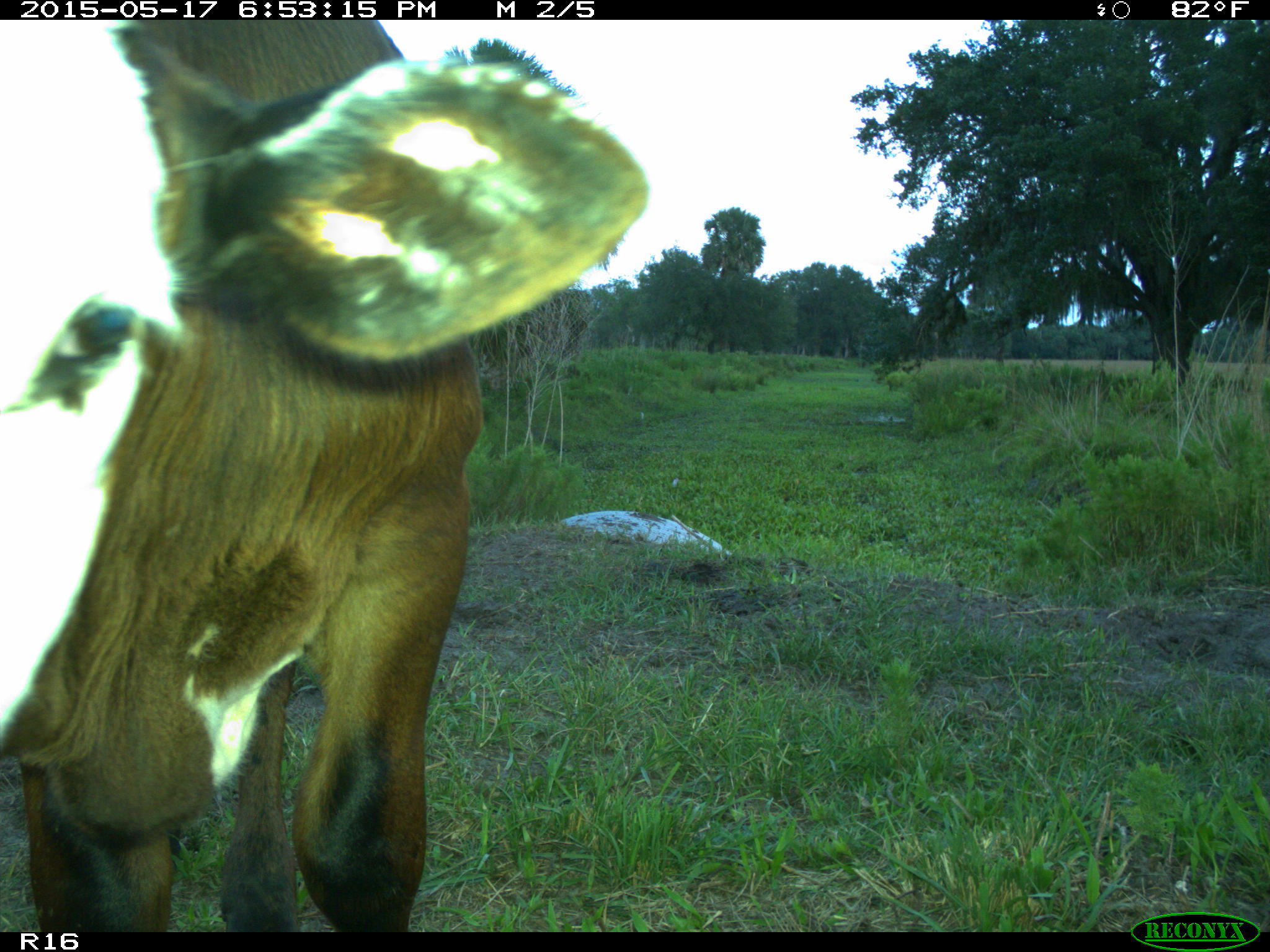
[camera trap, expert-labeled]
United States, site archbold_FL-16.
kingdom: Animalia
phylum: Chordata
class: Mammalia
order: Artiodactyla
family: Bovidae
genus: Bos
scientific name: Bos taurus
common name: domestic cow